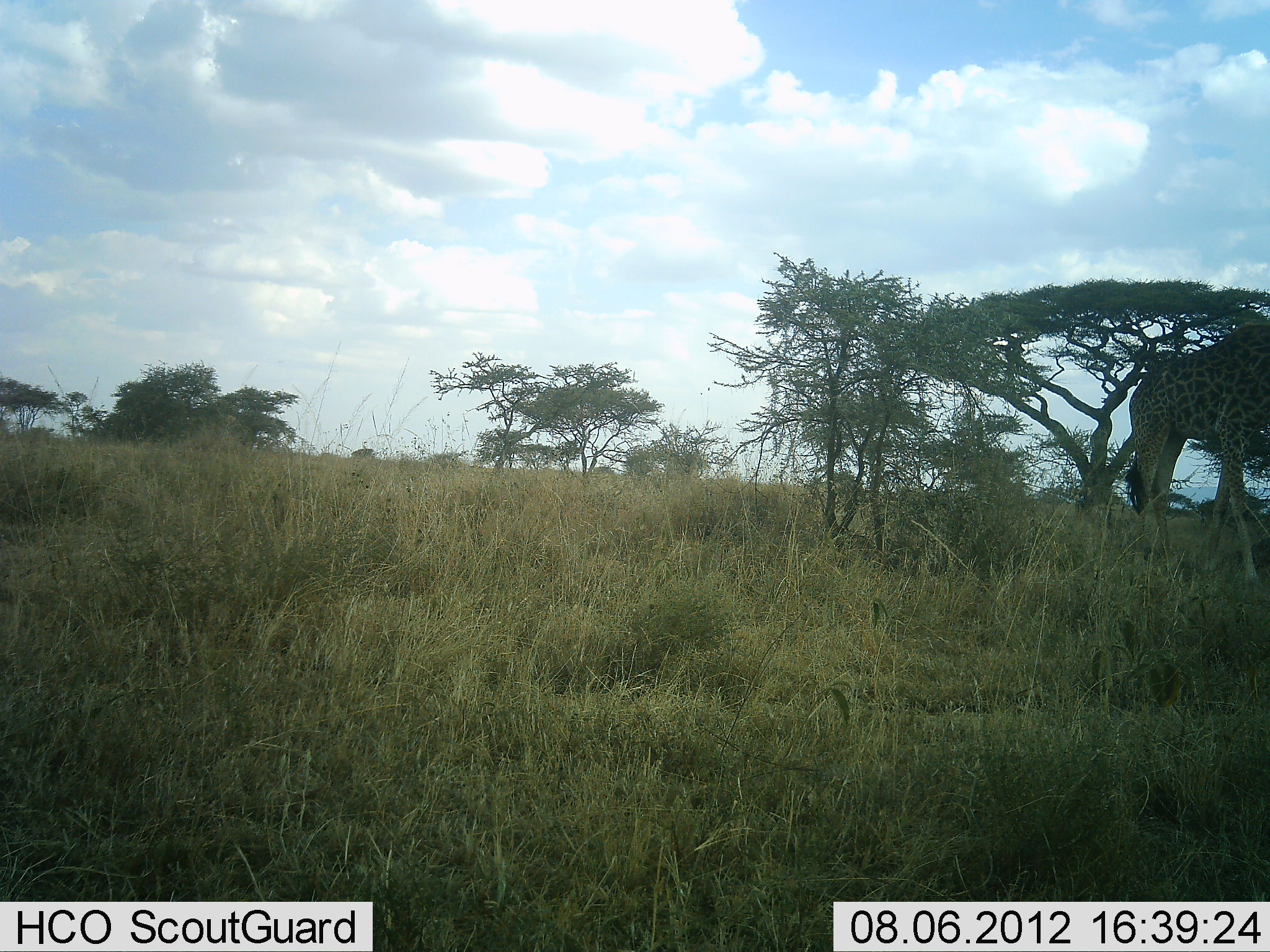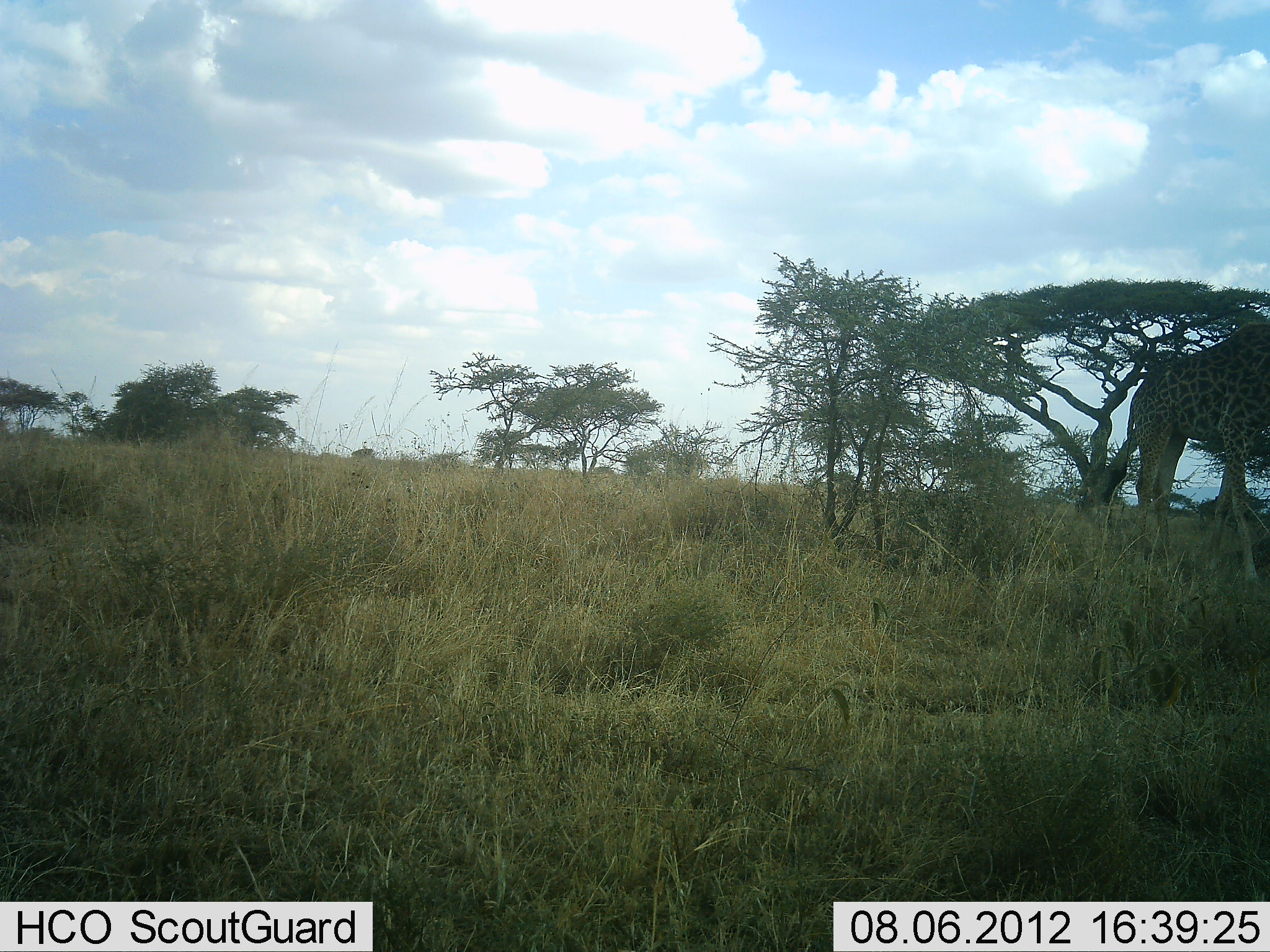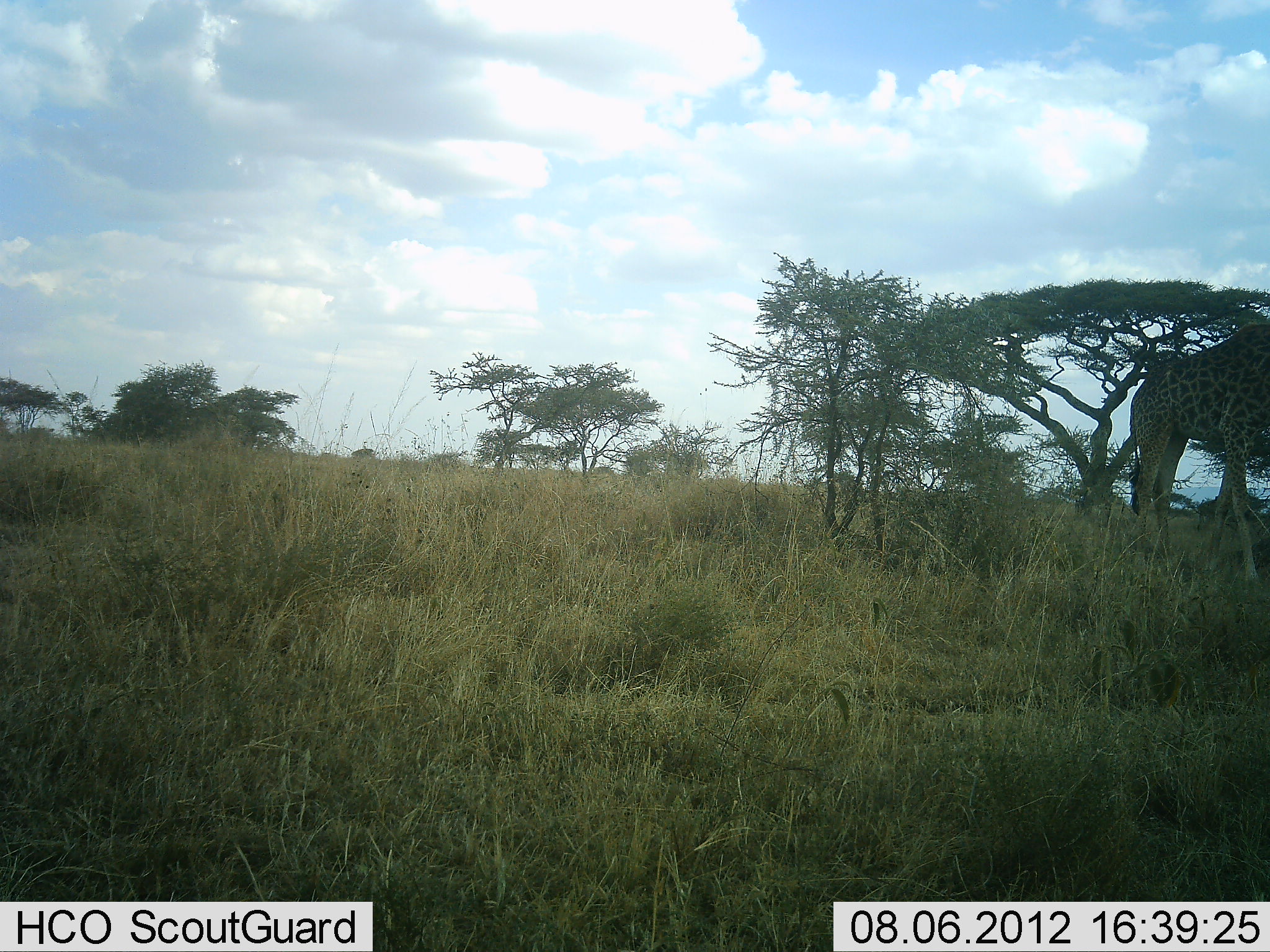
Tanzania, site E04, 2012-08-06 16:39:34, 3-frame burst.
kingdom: Animalia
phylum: Chordata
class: Mammalia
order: Artiodactyla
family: Giraffidae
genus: Giraffa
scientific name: Giraffa camelopardalis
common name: giraffe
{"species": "giraffe (Giraffa camelopardalis)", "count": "1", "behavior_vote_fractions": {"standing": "91%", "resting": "0%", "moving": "0%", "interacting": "0%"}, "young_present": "0%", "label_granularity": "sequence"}